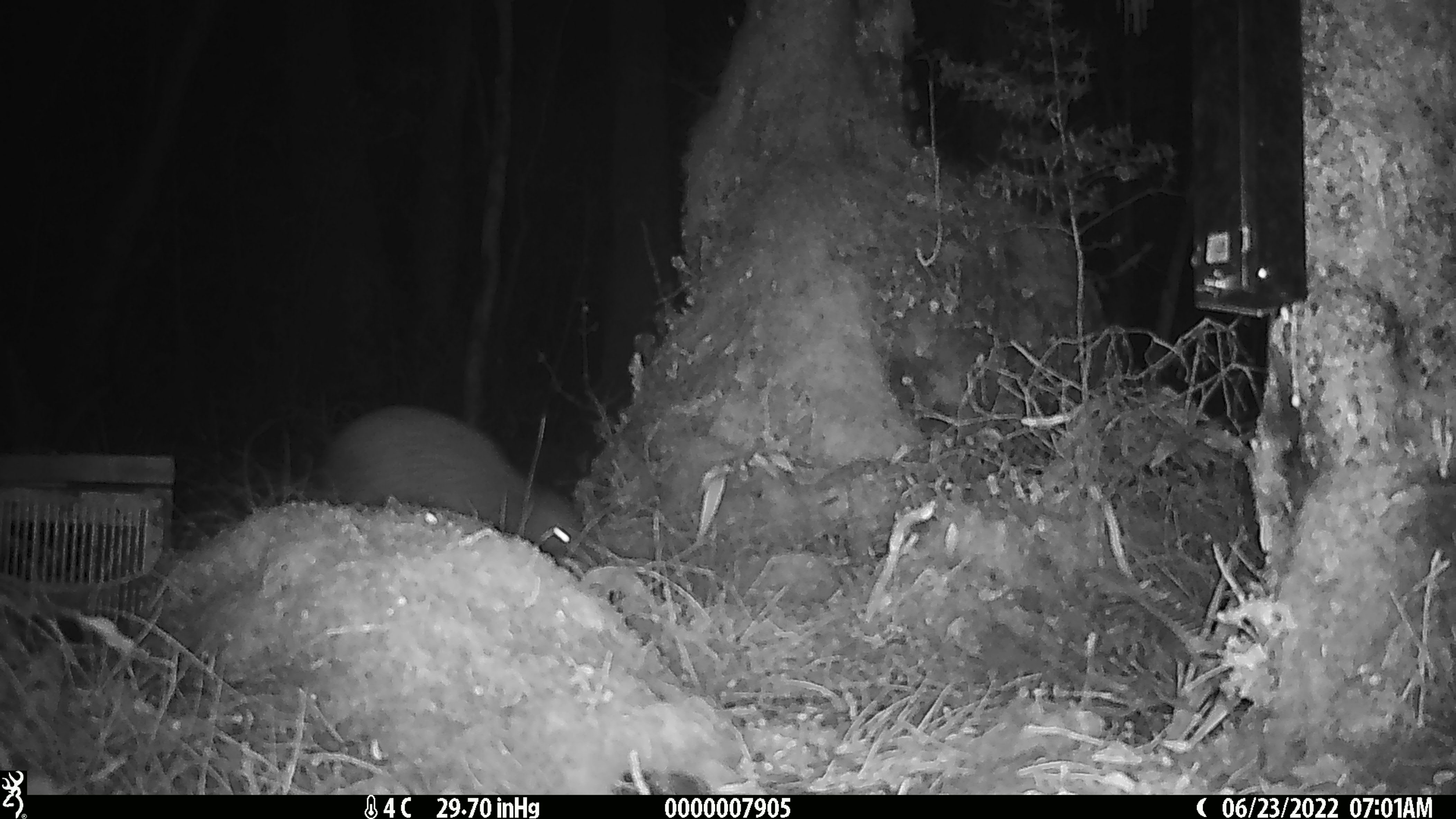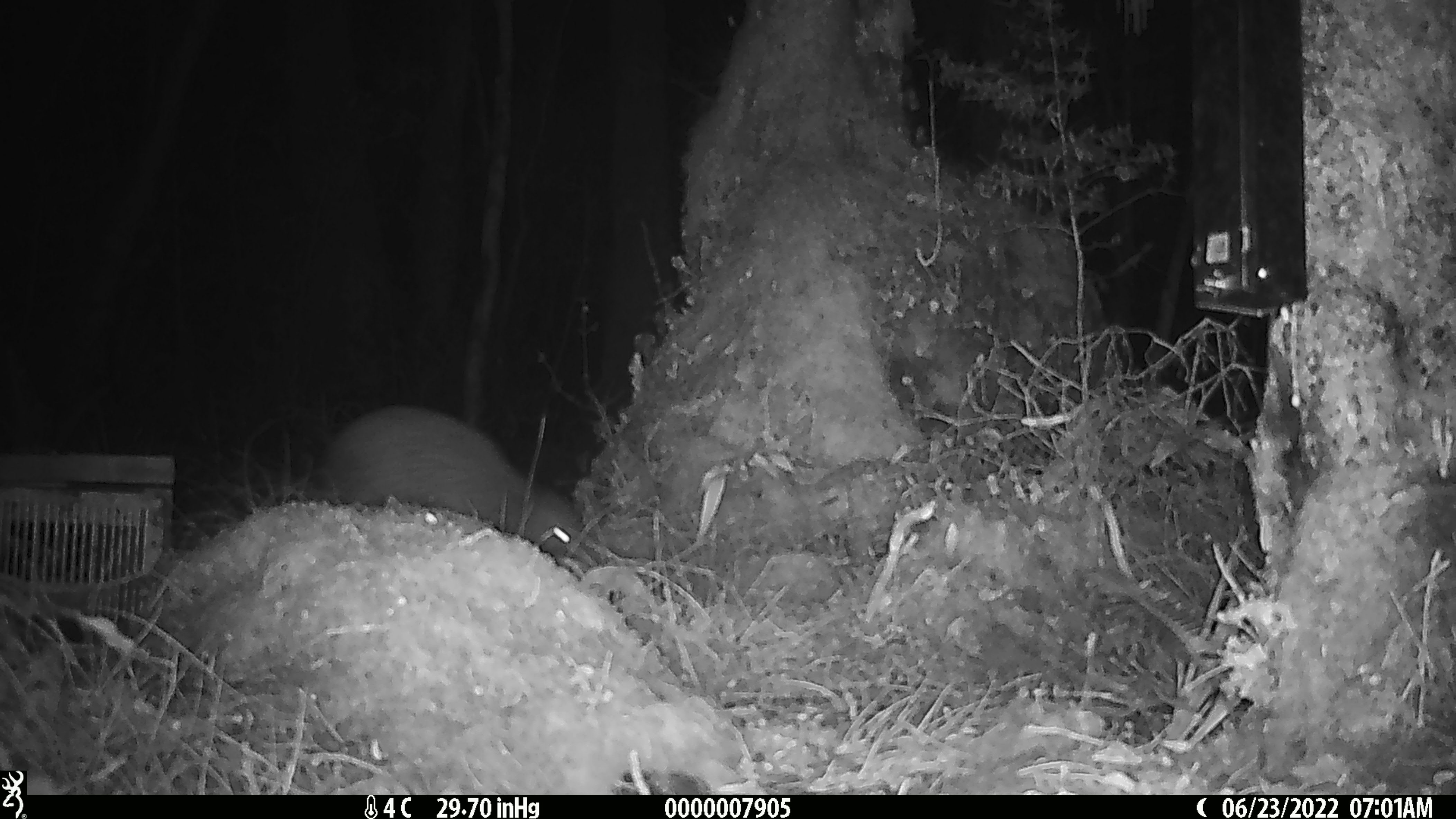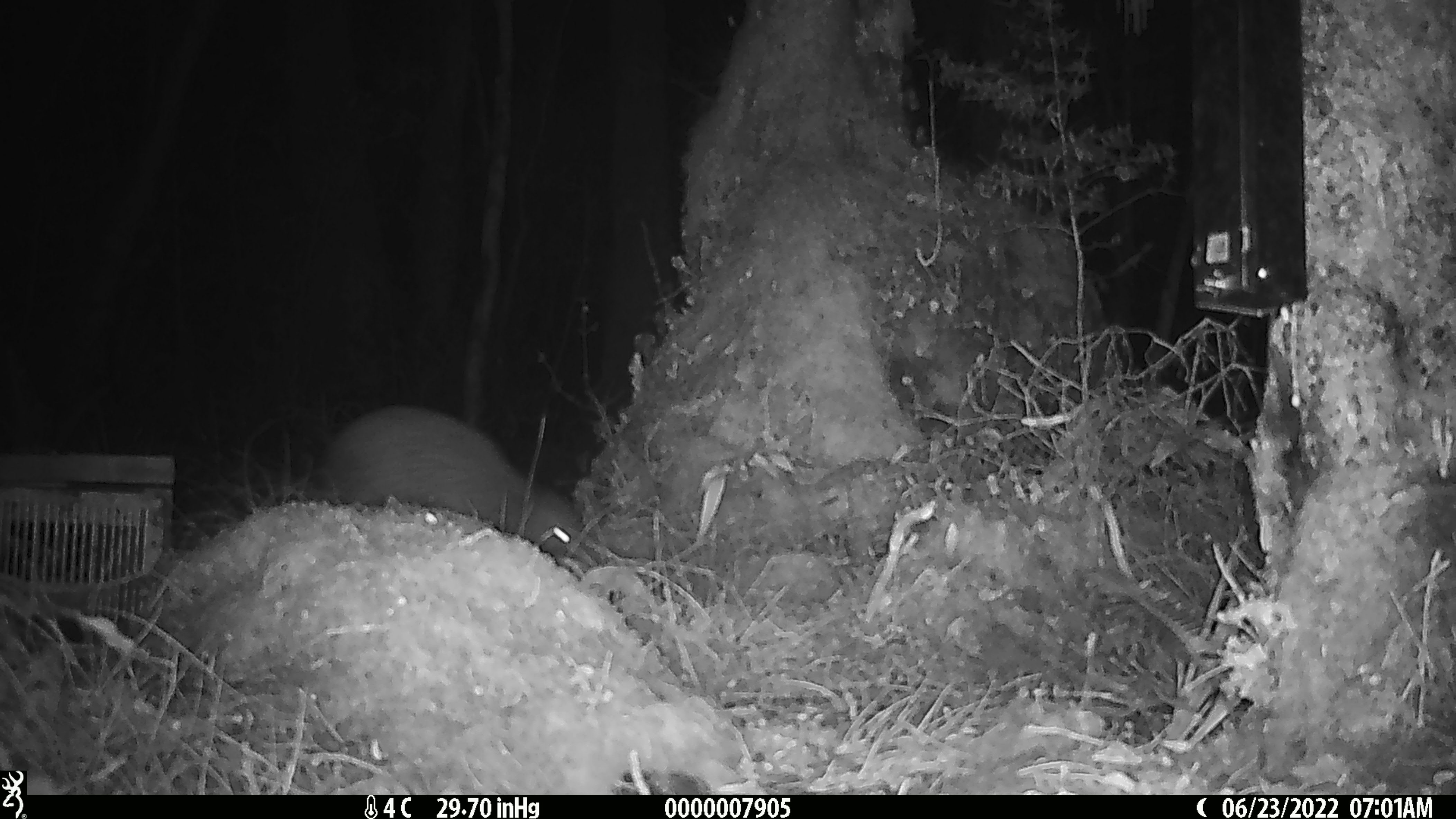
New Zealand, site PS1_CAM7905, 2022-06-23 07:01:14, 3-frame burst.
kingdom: Animalia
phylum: Chordata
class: Aves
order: Apterygiformes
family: Apterygidae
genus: Apteryx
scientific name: Apteryx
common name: kiwi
Kiwi (Apteryx).